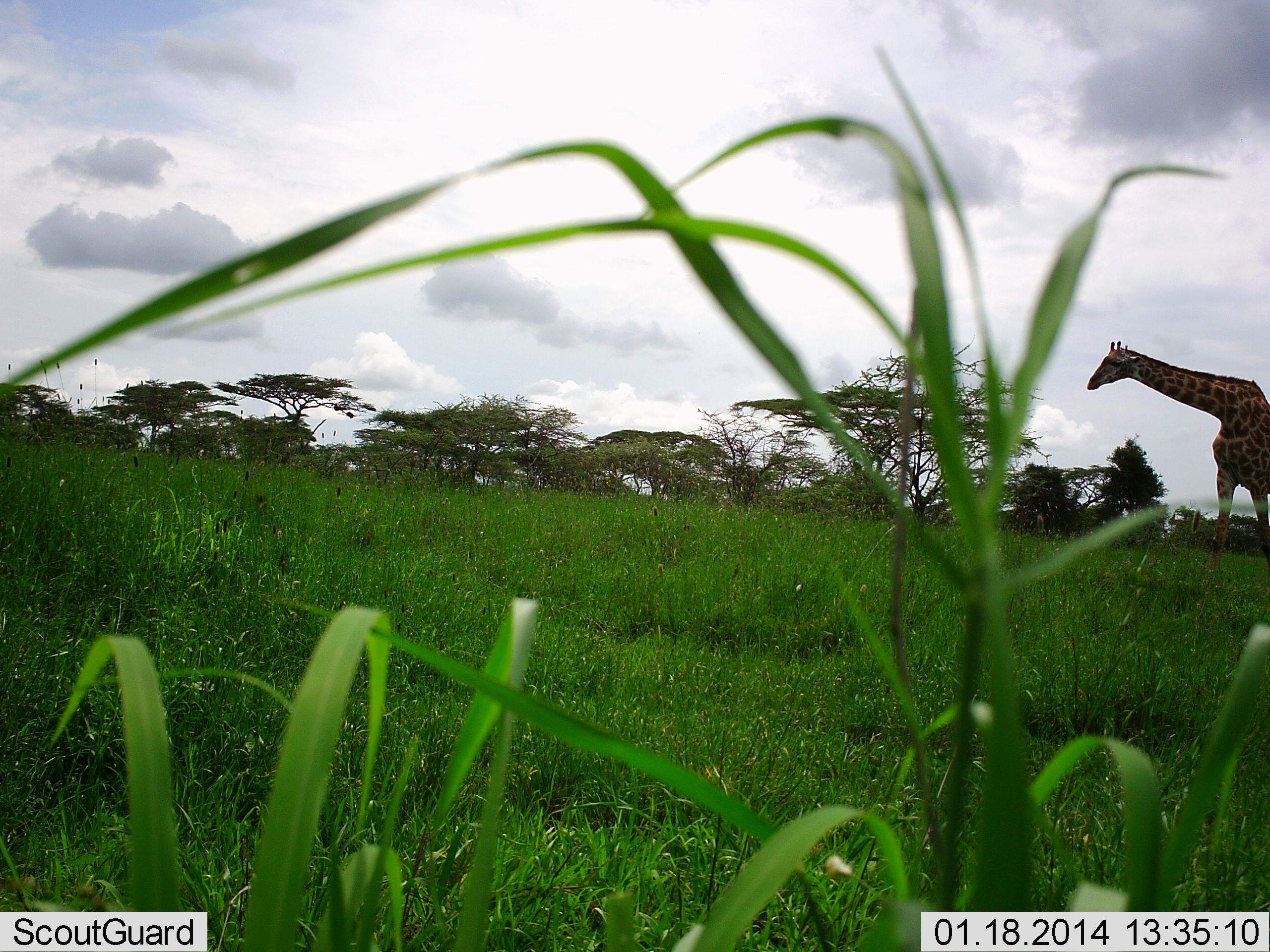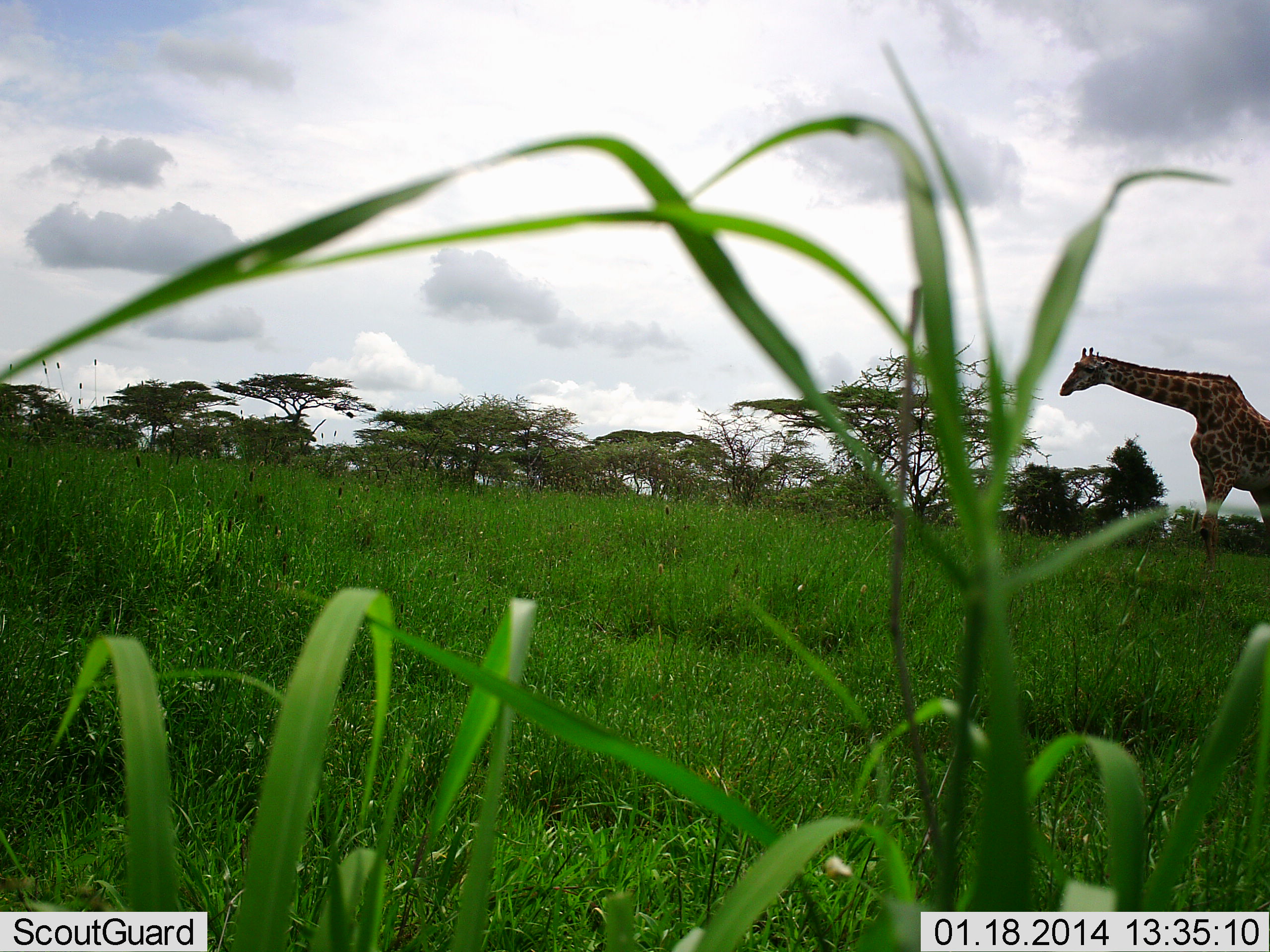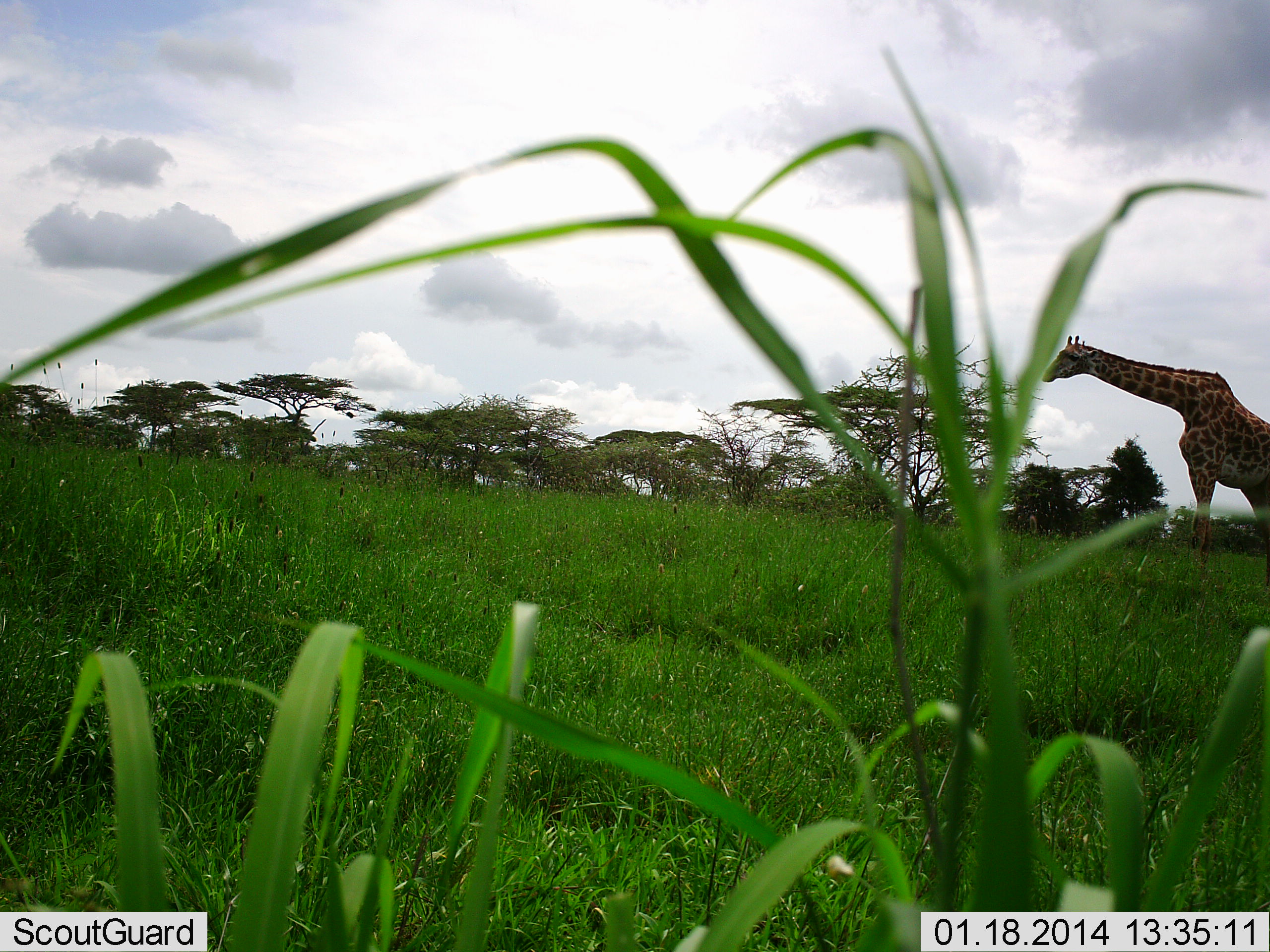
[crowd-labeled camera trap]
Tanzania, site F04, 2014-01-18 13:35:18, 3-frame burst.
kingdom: Animalia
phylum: Chordata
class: Mammalia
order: Artiodactyla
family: Giraffidae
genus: Giraffa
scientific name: Giraffa camelopardalis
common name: giraffe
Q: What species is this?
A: Giraffe (Giraffa camelopardalis).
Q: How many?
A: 1.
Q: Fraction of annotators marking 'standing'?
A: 23%.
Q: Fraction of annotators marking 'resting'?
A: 0%.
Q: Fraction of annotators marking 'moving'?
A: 77%.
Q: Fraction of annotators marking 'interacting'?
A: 0%.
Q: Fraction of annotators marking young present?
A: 0%.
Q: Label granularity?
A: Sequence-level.